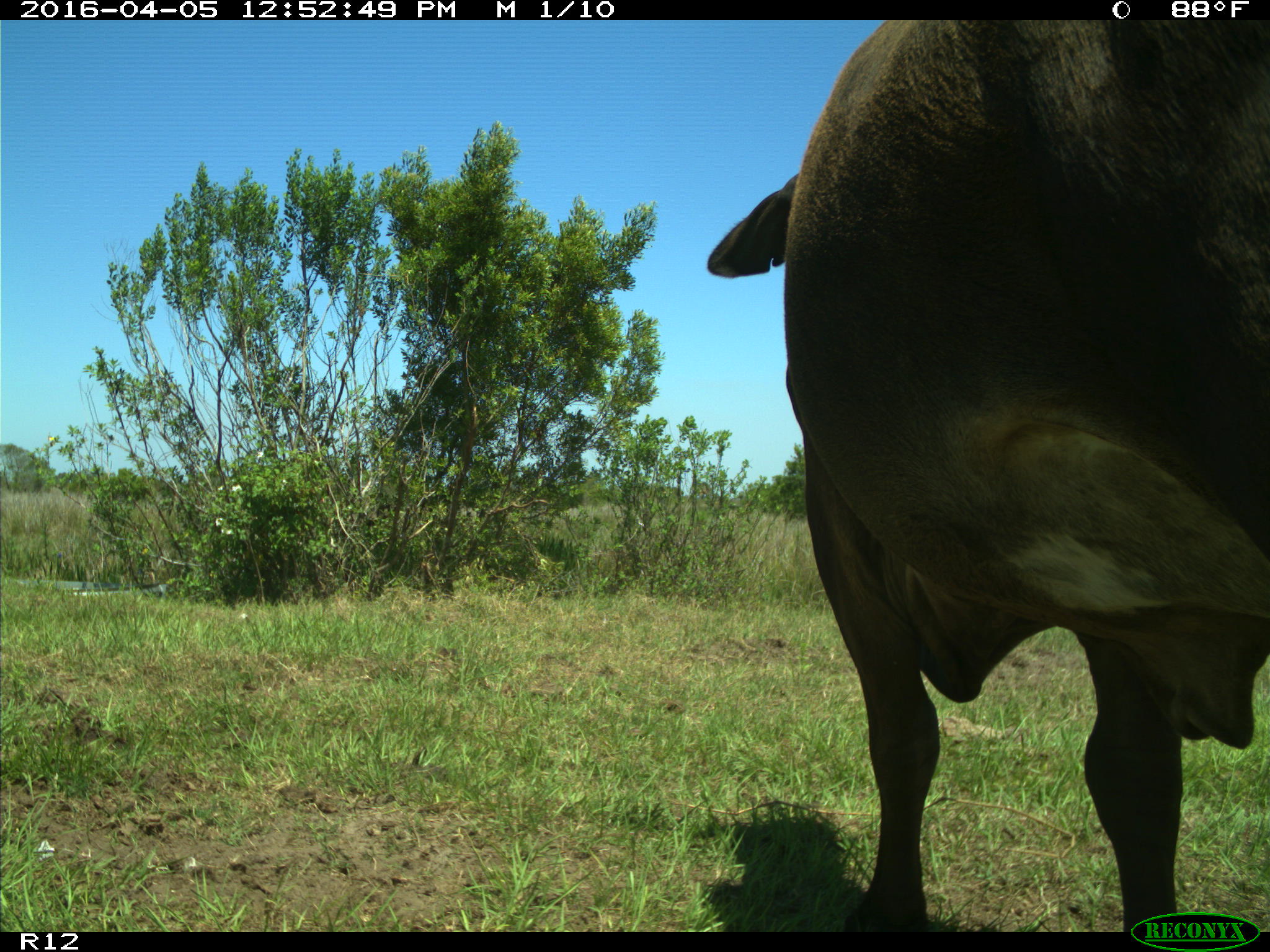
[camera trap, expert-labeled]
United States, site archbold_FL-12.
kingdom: Animalia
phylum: Chordata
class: Mammalia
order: Artiodactyla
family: Bovidae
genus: Bos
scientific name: Bos taurus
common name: domestic cow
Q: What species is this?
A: Bos taurus (domestic cow).